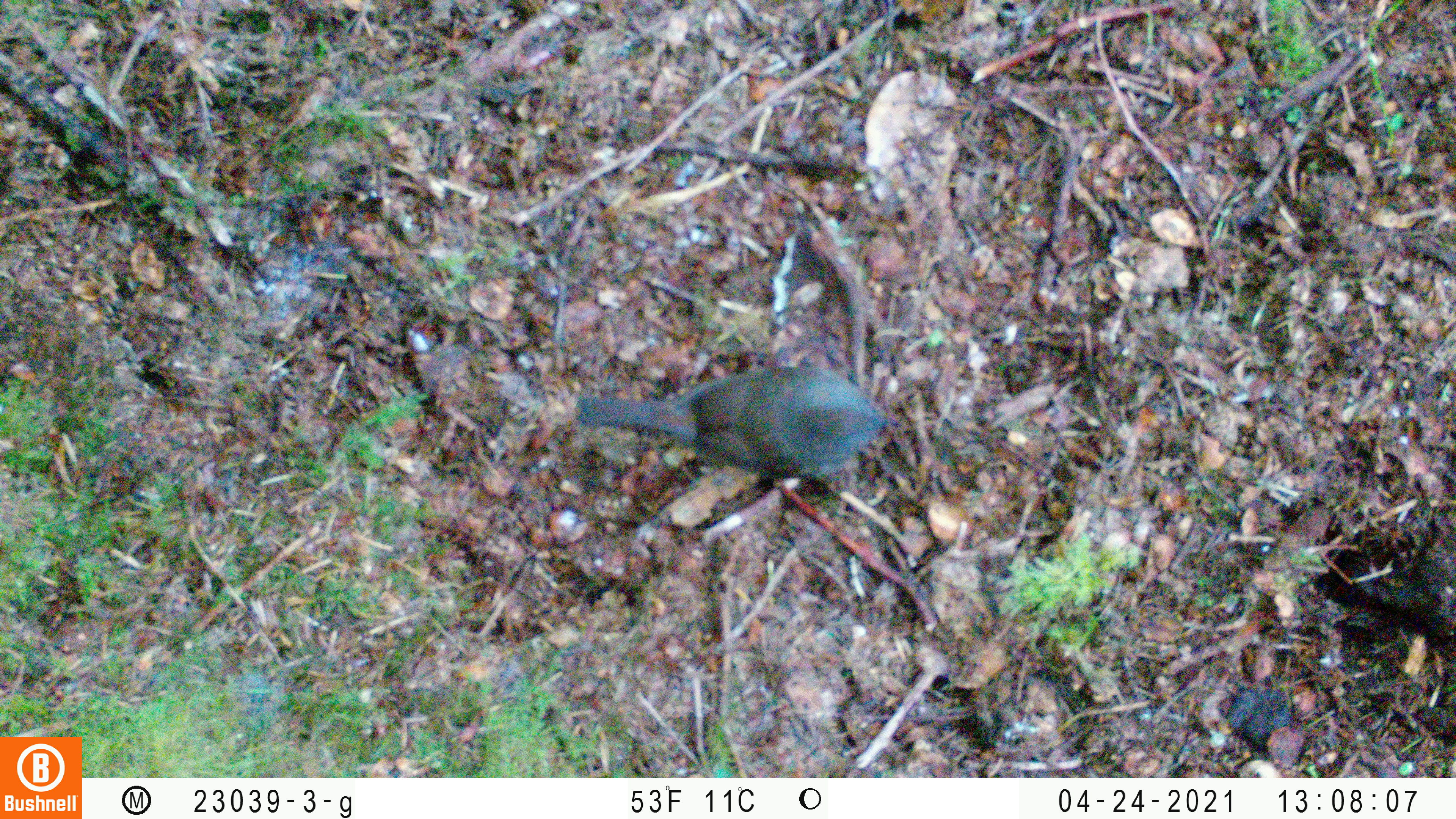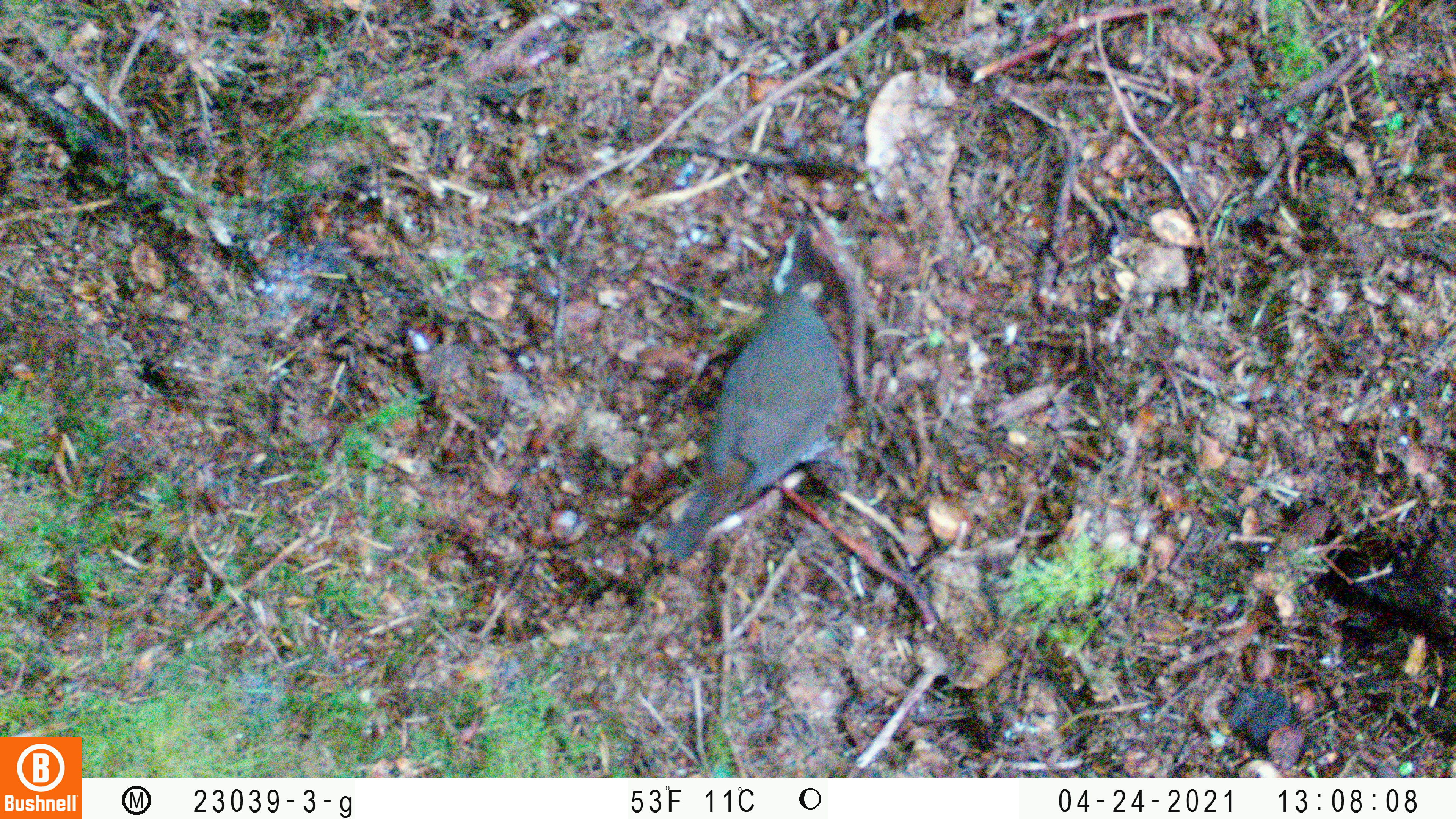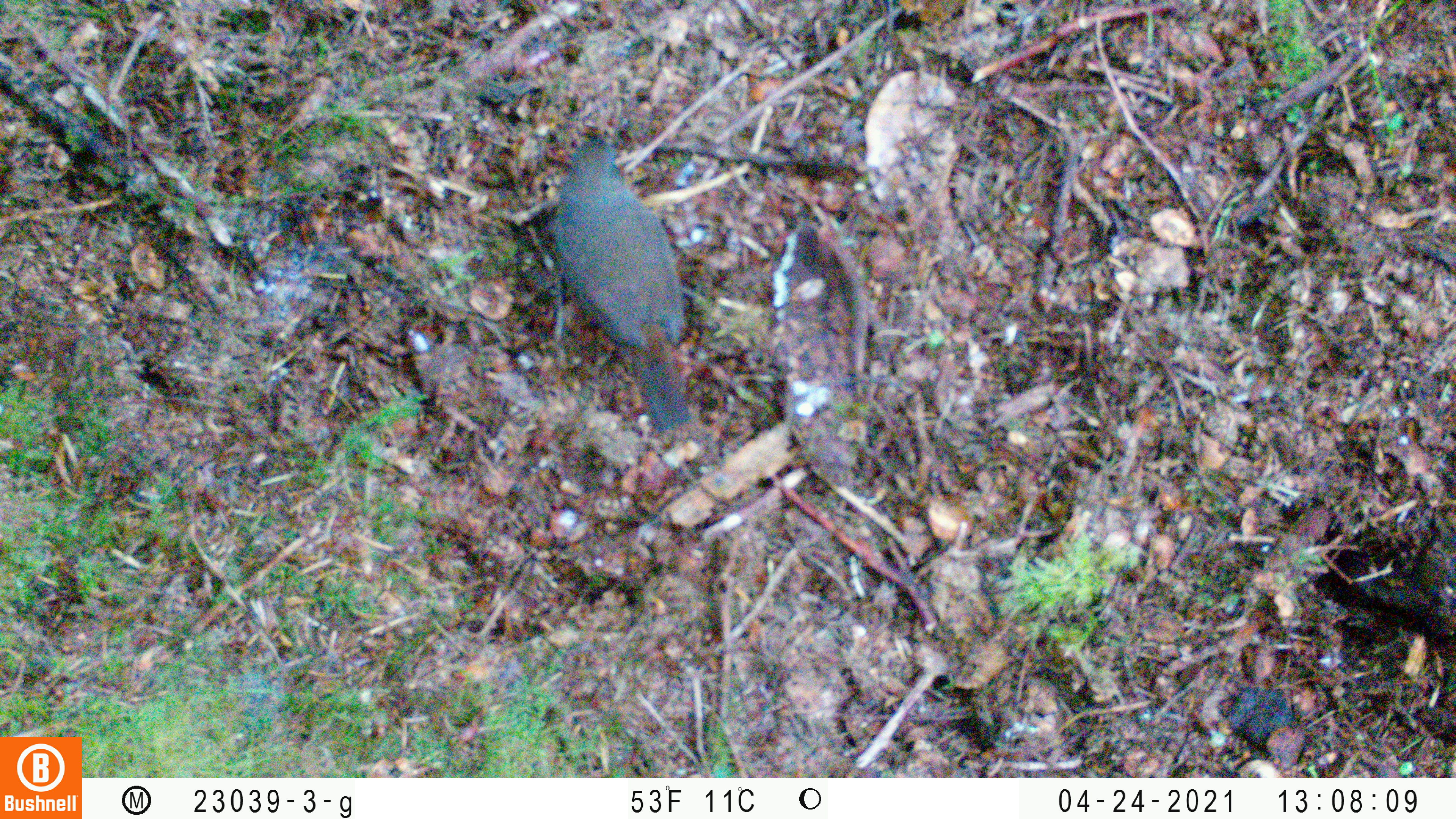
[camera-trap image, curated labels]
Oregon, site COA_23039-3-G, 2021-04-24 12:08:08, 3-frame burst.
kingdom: Animalia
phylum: Chordata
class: Aves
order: Passeriformes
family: Turdidae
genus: Catharus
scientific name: Catharus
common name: brown thrushes and nightingale-thrushes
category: catharus species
Catharus species (brown thrushes and nightingale-thrushes) (Catharus).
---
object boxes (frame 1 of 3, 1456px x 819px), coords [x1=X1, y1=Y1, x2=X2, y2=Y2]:
catharus species: [x1=540, y1=339, x2=937, y2=514]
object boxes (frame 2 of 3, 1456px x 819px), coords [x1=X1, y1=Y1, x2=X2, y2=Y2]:
catharus species: [x1=635, y1=234, x2=901, y2=599]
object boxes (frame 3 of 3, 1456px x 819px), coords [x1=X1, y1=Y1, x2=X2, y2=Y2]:
catharus species: [x1=518, y1=103, x2=754, y2=450]